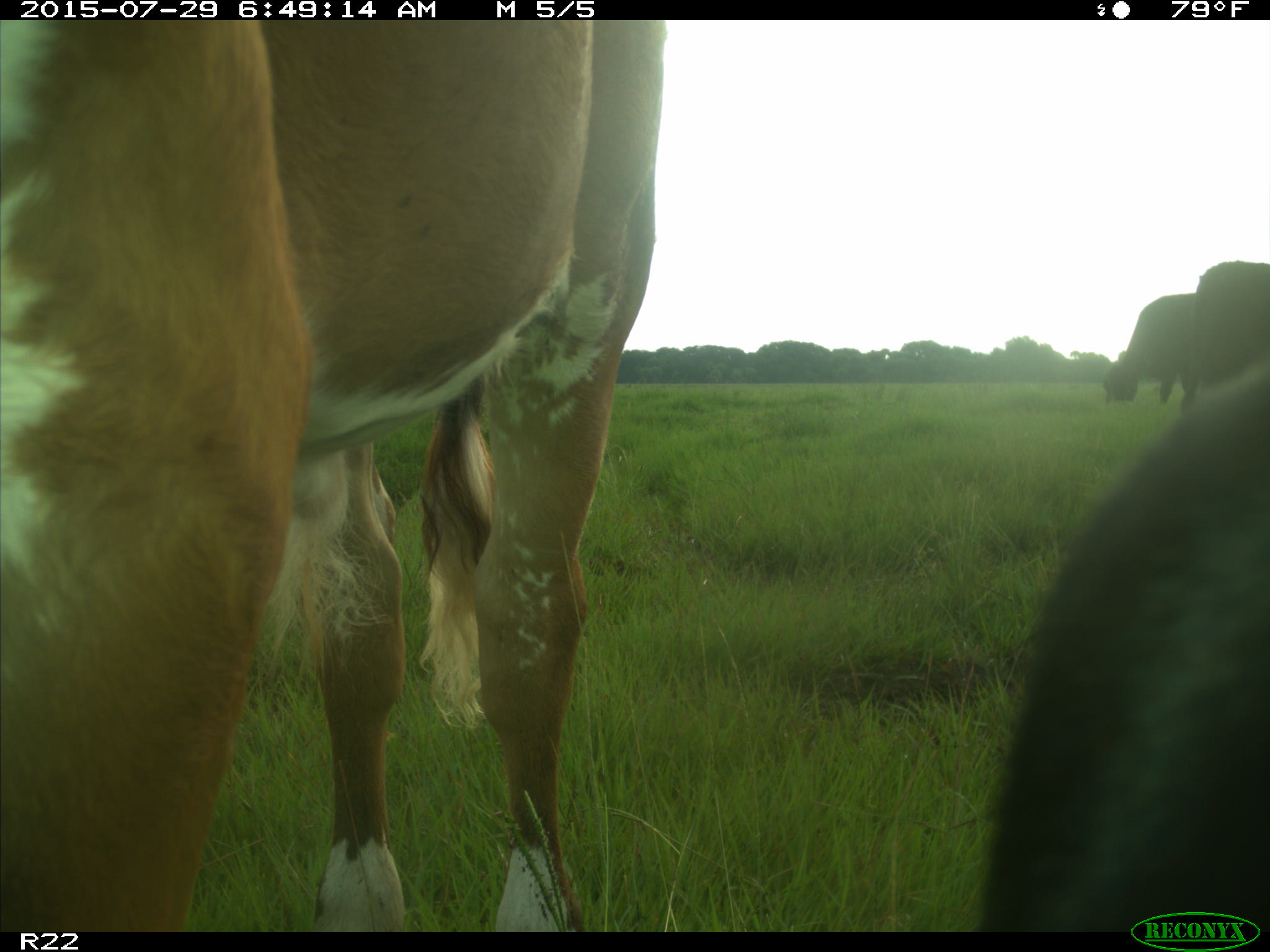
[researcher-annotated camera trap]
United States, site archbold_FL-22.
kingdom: Animalia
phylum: Chordata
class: Mammalia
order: Artiodactyla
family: Bovidae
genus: Bos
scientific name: Bos taurus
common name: domestic cow